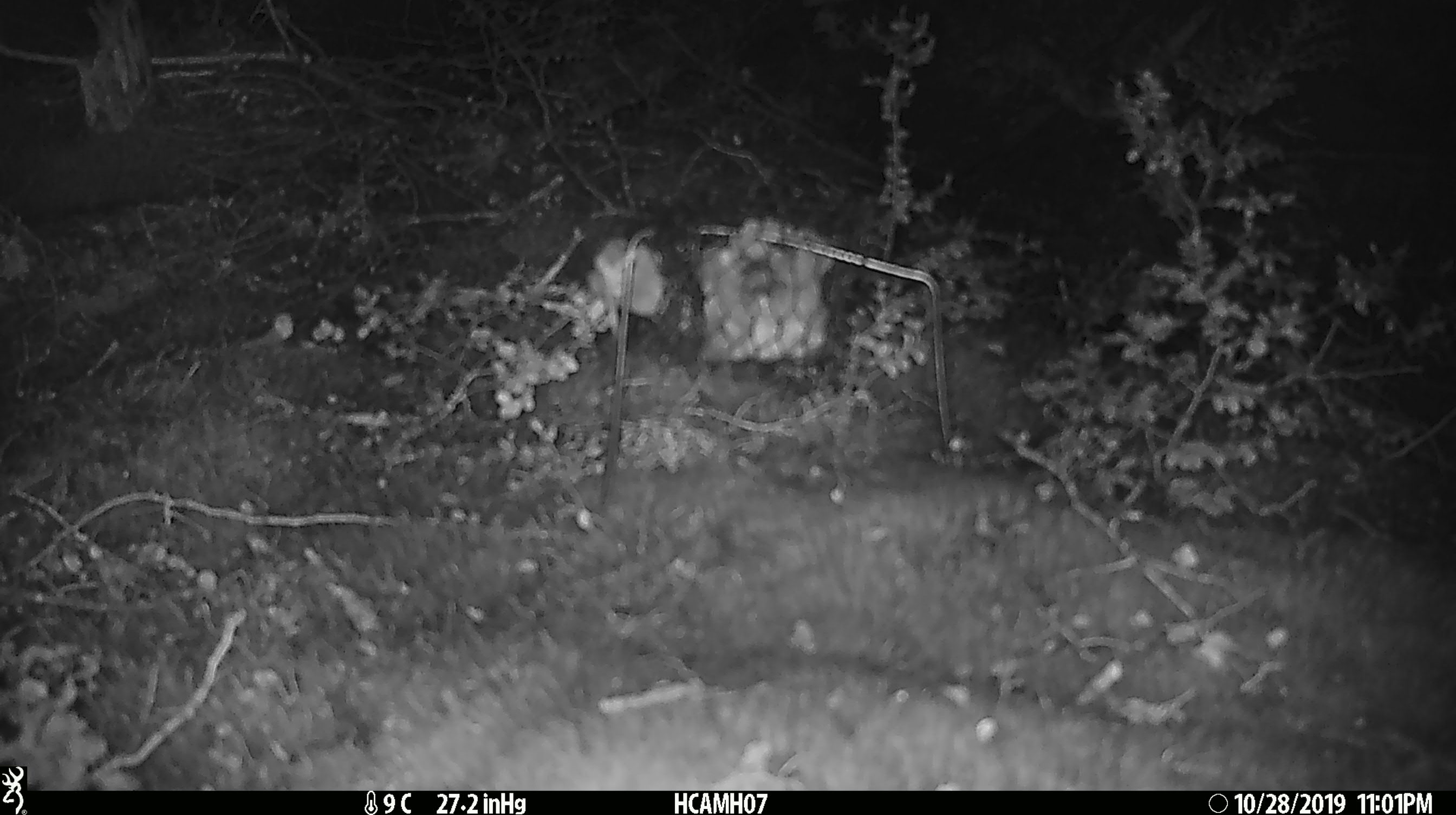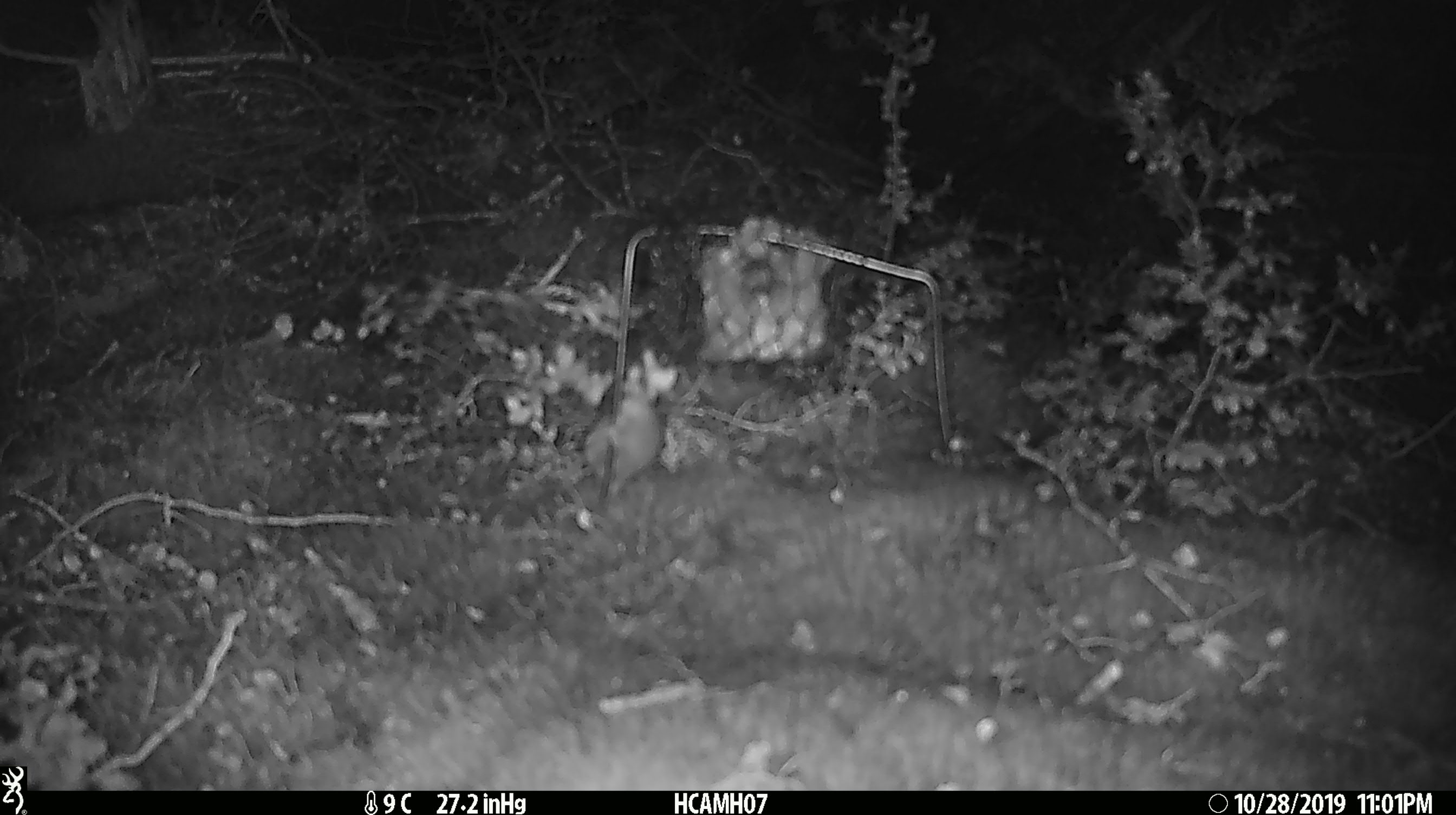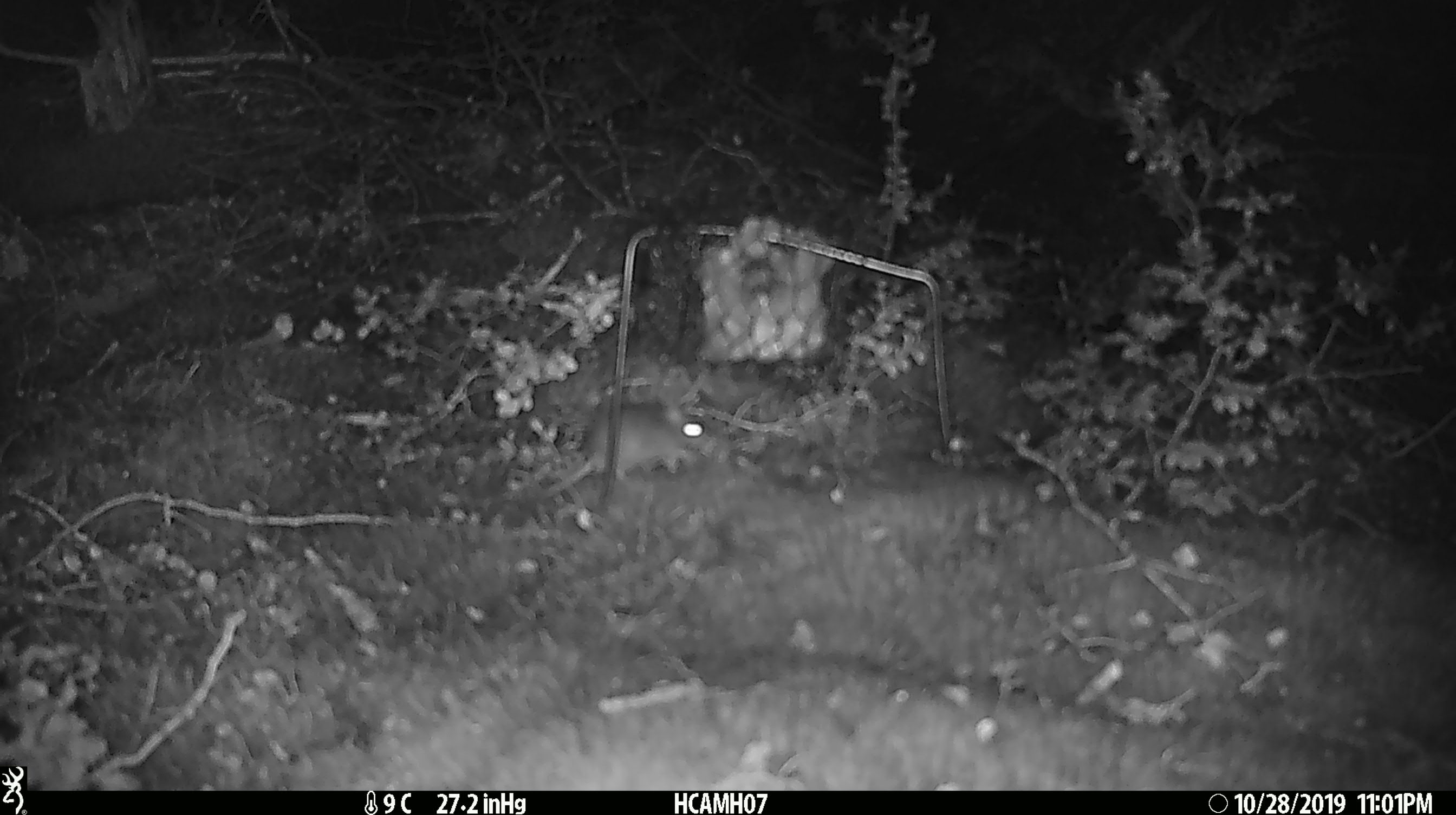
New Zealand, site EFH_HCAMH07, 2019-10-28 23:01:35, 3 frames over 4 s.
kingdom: Animalia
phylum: Chordata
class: Mammalia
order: Rodentia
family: Muridae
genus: Mus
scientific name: Mus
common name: mouse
Mouse (Mus).